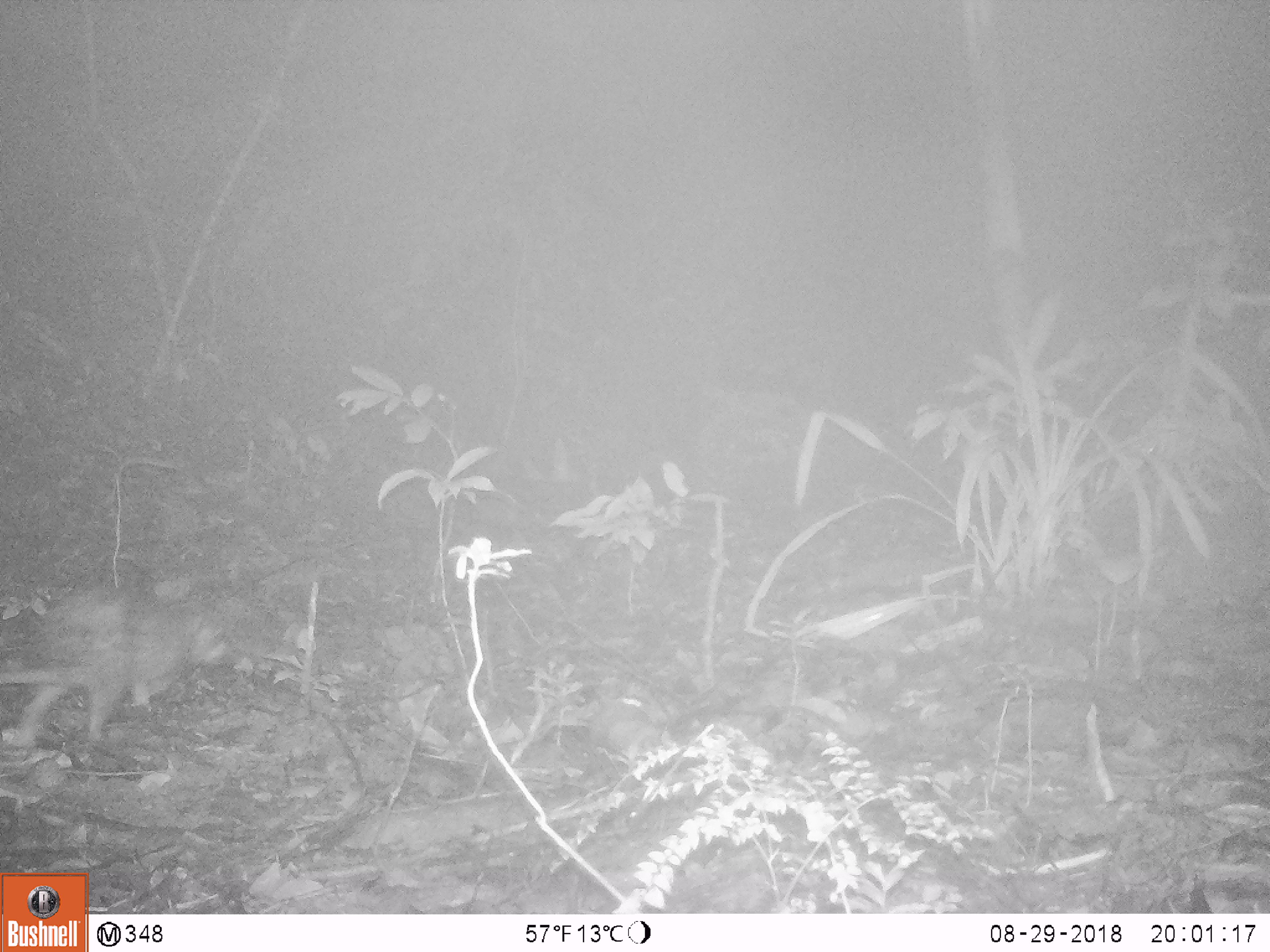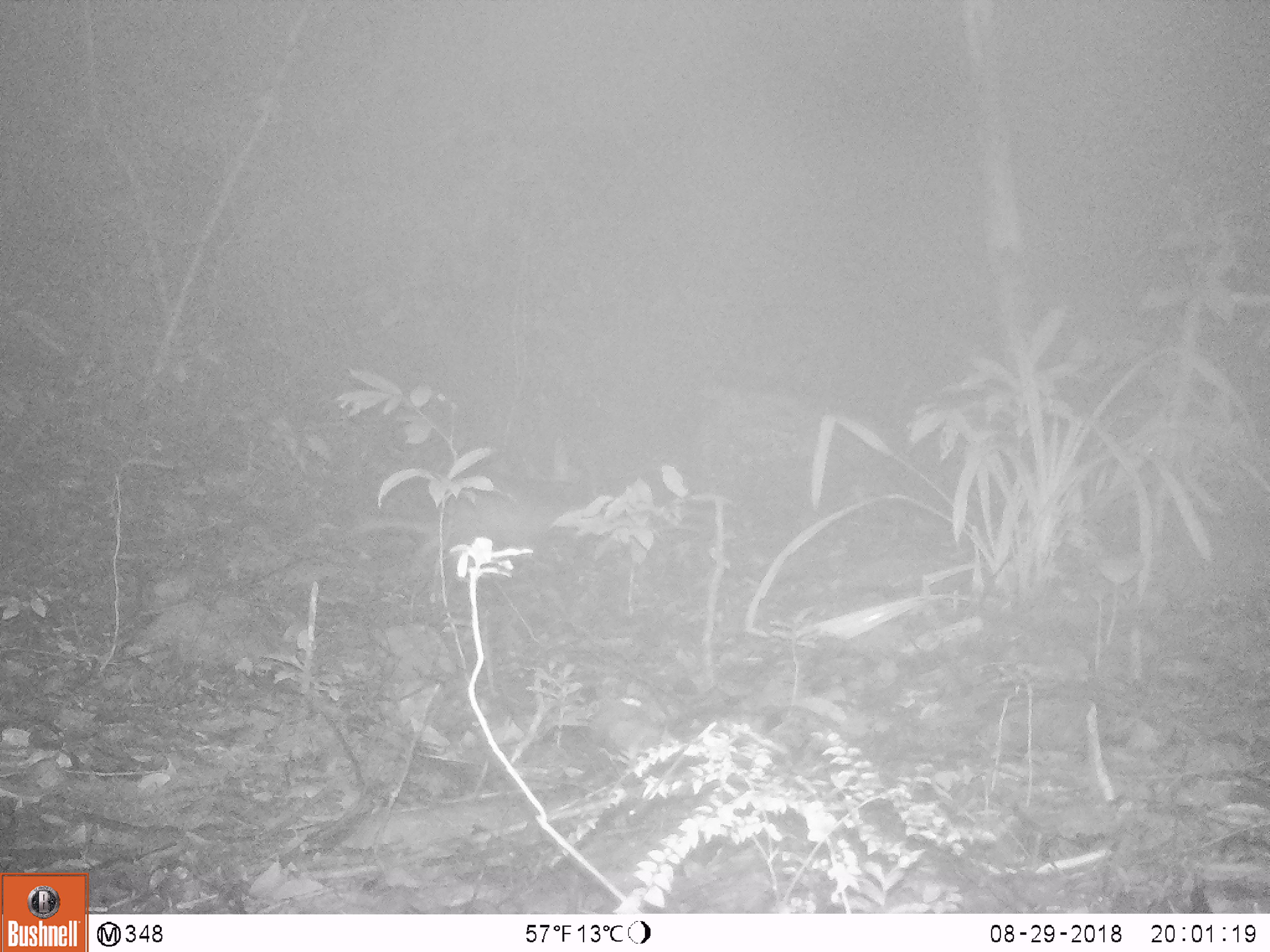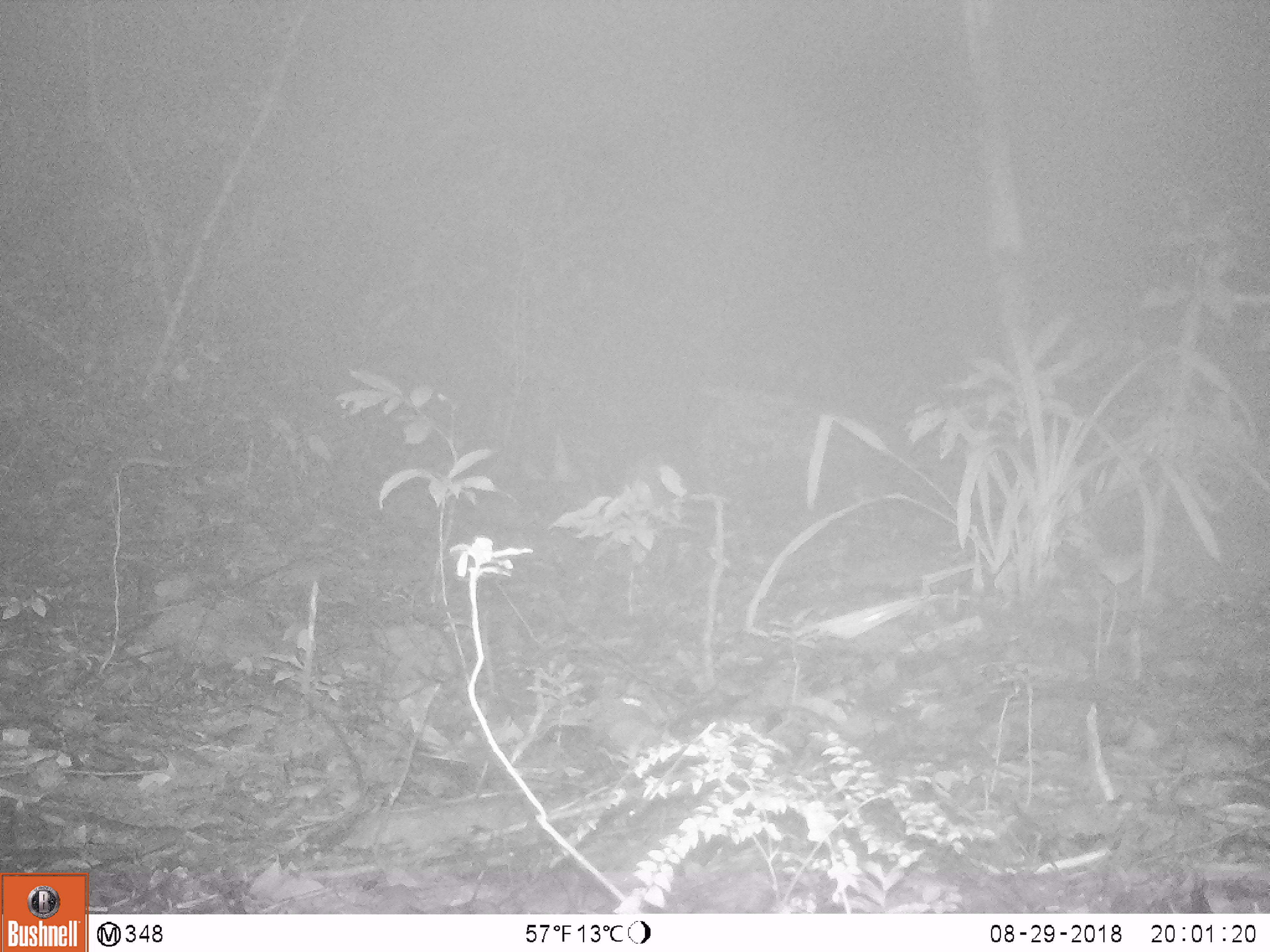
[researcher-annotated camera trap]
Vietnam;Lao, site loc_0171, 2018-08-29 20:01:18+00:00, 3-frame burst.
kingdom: Animalia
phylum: Chordata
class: Mammalia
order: Rodentia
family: Hystricidae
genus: Atherurus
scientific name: Atherurus macrourus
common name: asiatic brush-tailed porcupine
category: asiatic brush tailed porcupine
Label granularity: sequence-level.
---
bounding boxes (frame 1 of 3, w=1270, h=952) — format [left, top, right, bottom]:
asiatic brush tailed porcupine: [0, 581, 234, 753]